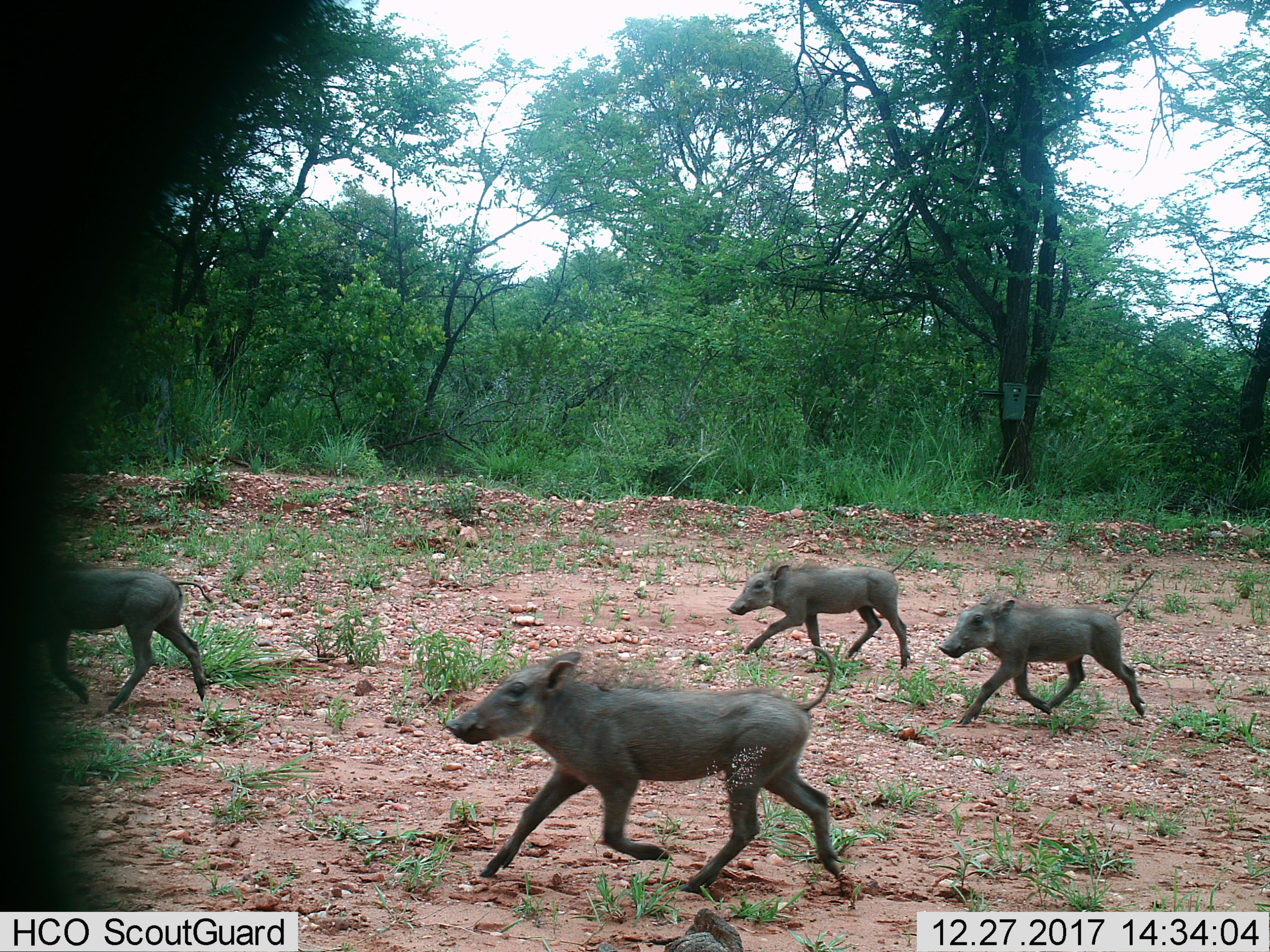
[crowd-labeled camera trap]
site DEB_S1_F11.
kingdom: Animalia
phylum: Chordata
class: Mammalia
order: Artiodactyla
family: Suidae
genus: Phacochoerus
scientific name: Phacochoerus africanus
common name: warthog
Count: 4.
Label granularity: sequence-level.